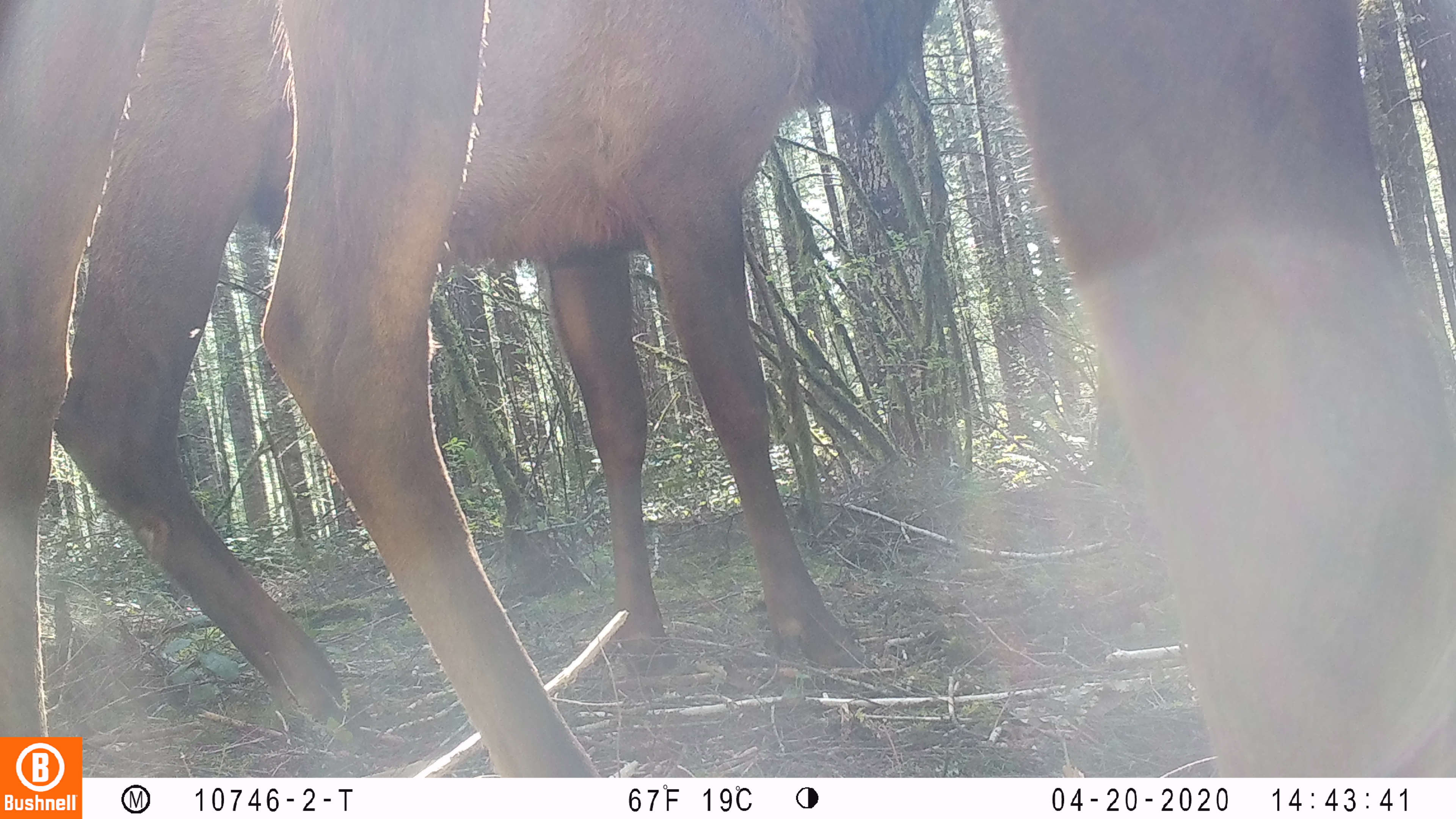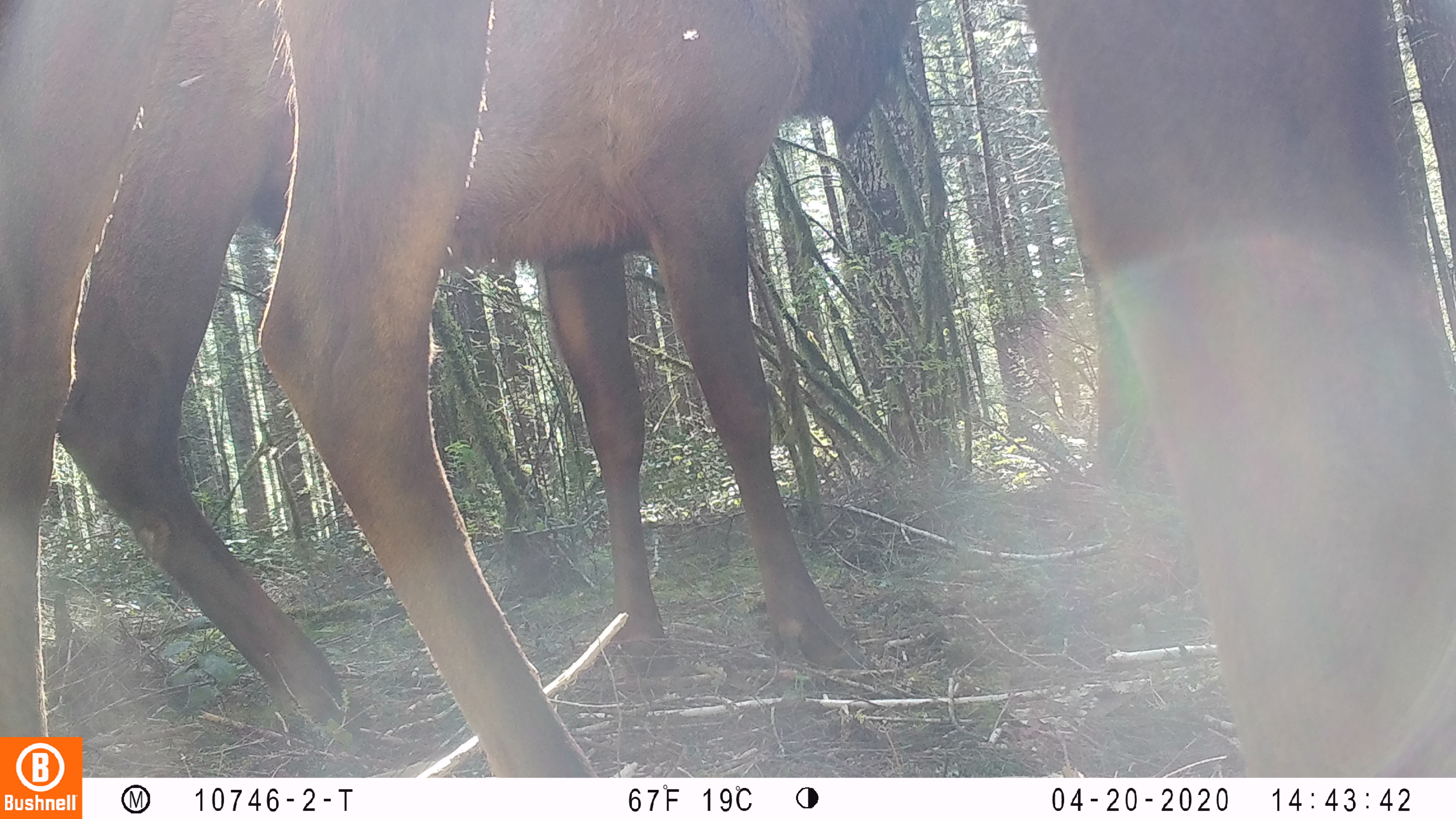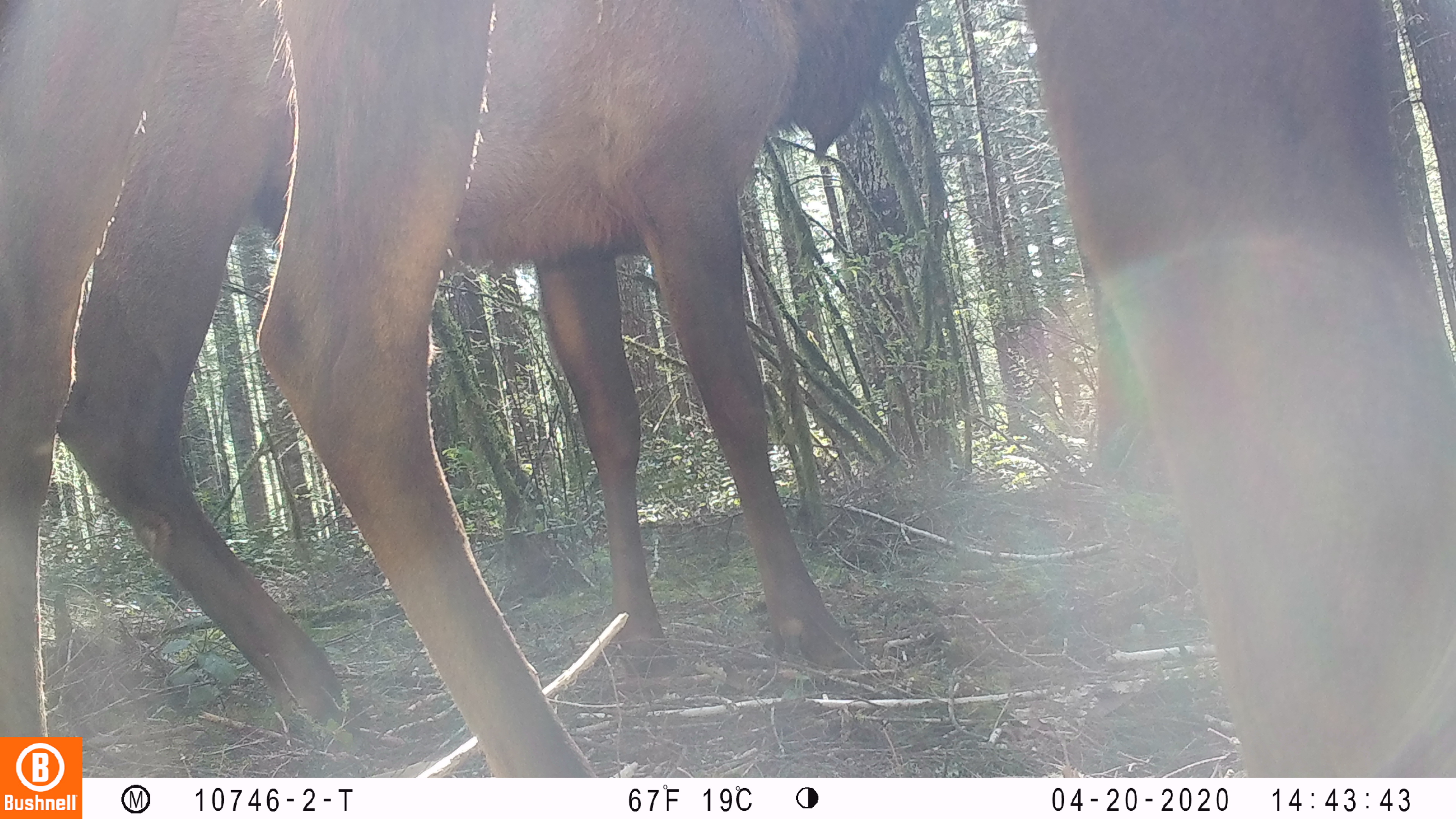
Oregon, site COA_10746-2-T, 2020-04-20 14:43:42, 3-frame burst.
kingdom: Animalia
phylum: Chordata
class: Mammalia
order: Artiodactyla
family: Cervidae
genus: Cervus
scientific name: Cervus canadensis roosevelti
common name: roosevelt elk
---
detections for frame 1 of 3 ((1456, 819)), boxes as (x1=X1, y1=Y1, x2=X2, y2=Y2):
roosevelt elk: (x1=2, y1=2, x2=1447, y2=727); (x1=50, y1=2, x2=954, y2=727)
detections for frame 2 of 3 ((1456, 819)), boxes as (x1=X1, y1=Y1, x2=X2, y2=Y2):
roosevelt elk: (x1=2, y1=1, x2=1447, y2=730); (x1=59, y1=1, x2=927, y2=717)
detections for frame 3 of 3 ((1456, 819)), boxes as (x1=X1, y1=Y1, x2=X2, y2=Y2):
roosevelt elk: (x1=0, y1=1, x2=1447, y2=734); (x1=59, y1=0, x2=931, y2=721)